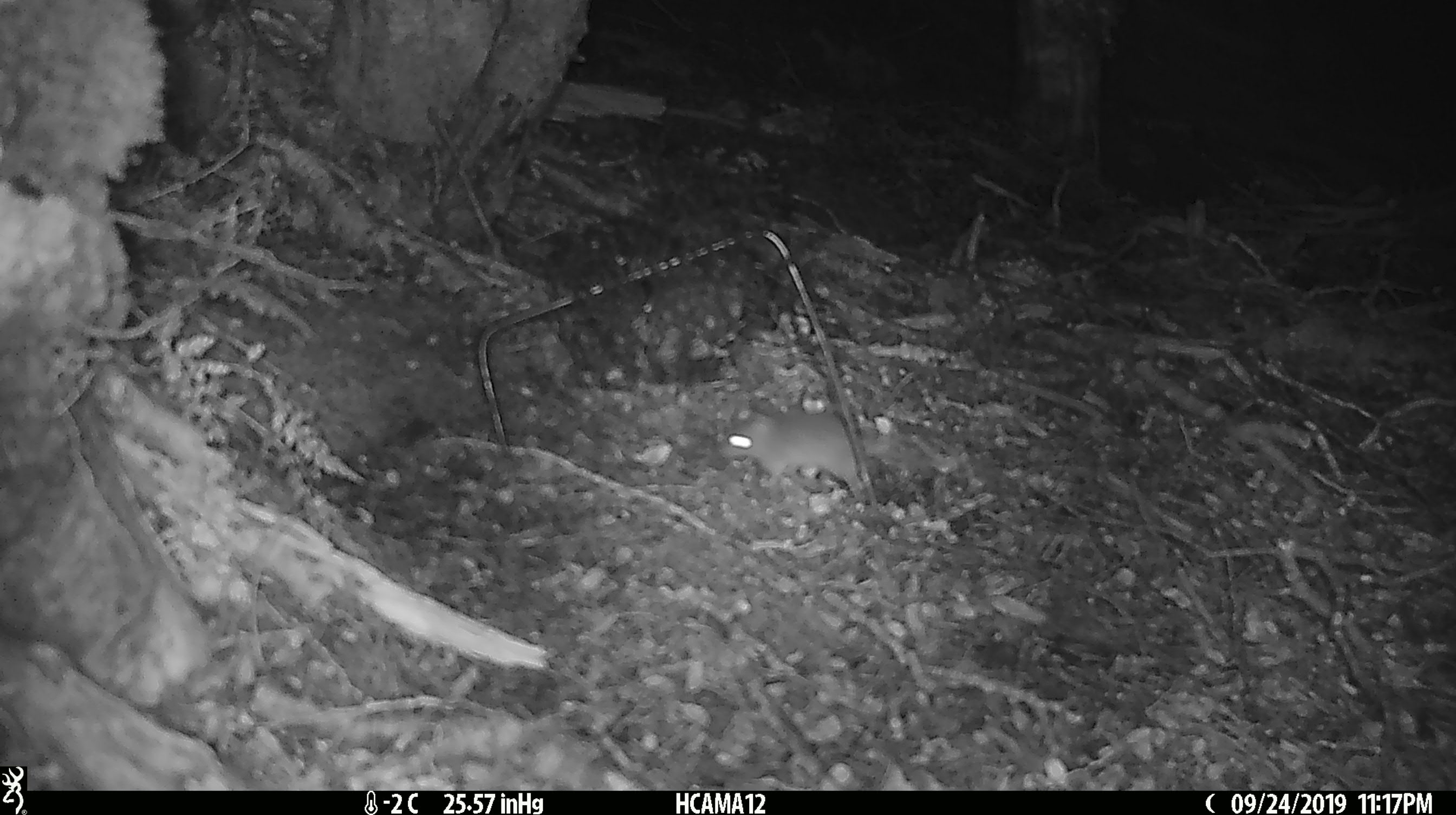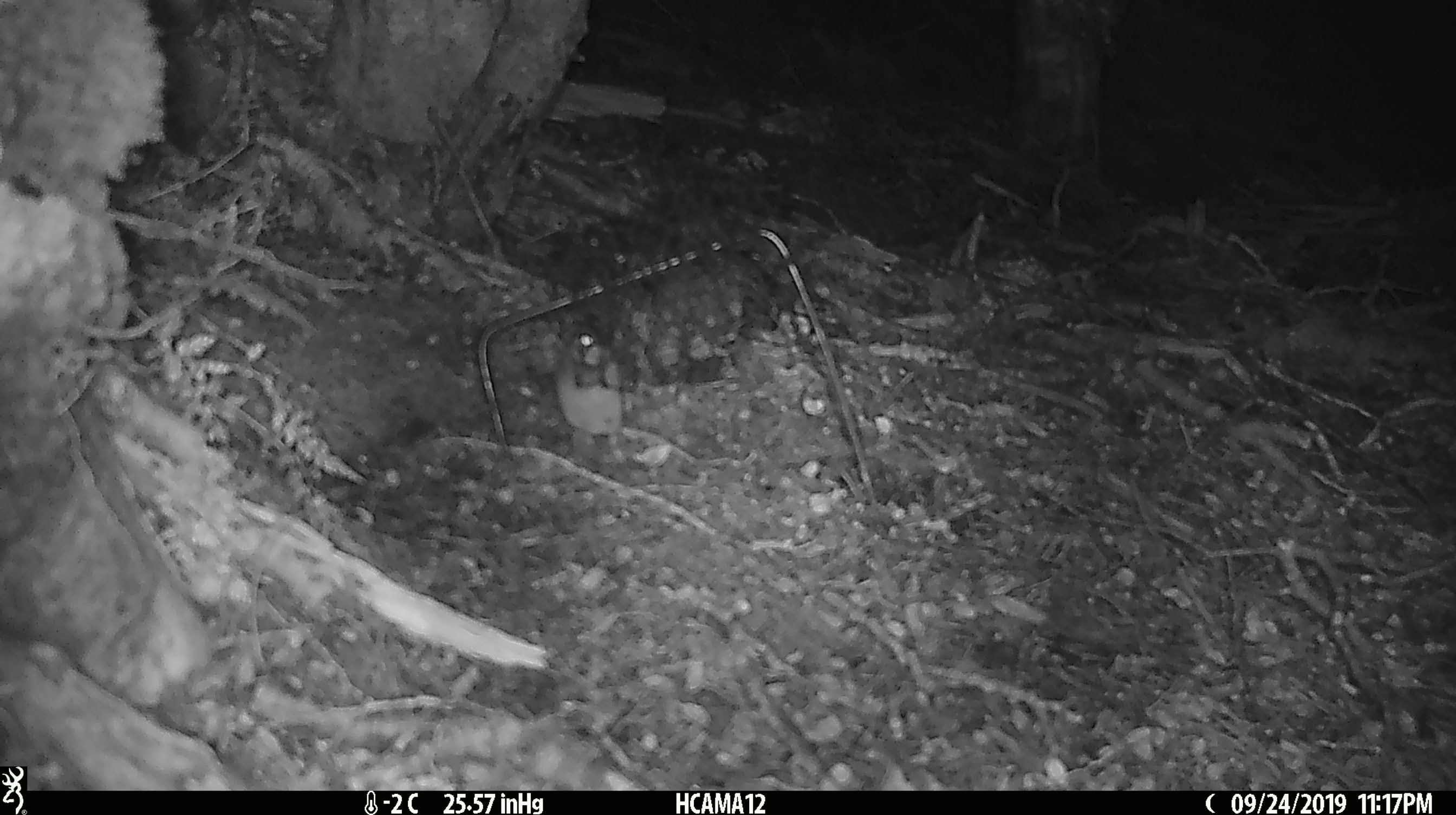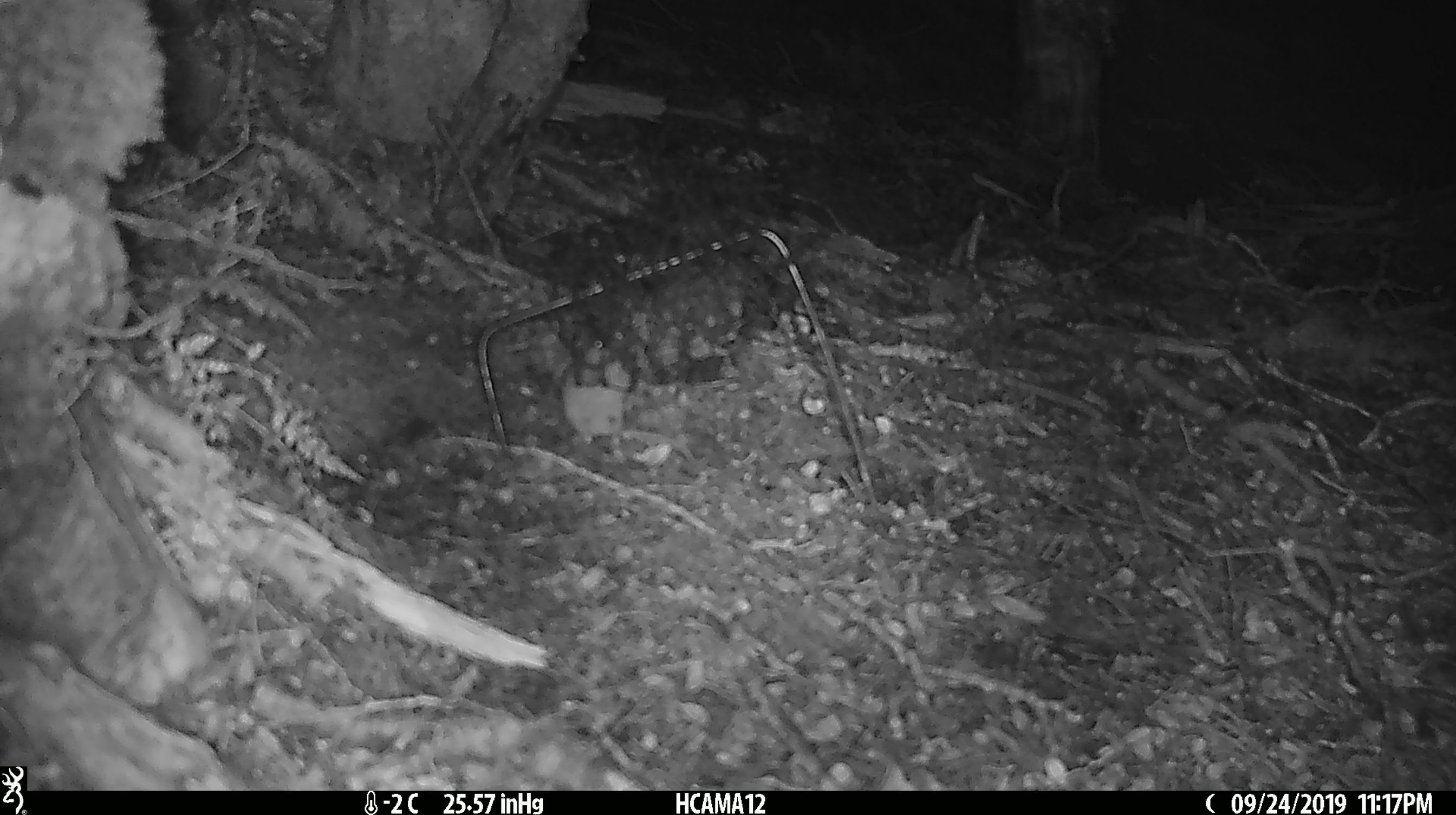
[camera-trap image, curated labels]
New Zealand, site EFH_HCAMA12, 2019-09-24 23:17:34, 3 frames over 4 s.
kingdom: Animalia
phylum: Chordata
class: Mammalia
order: Rodentia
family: Muridae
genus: Mus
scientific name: Mus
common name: mouse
Mouse (Mus).